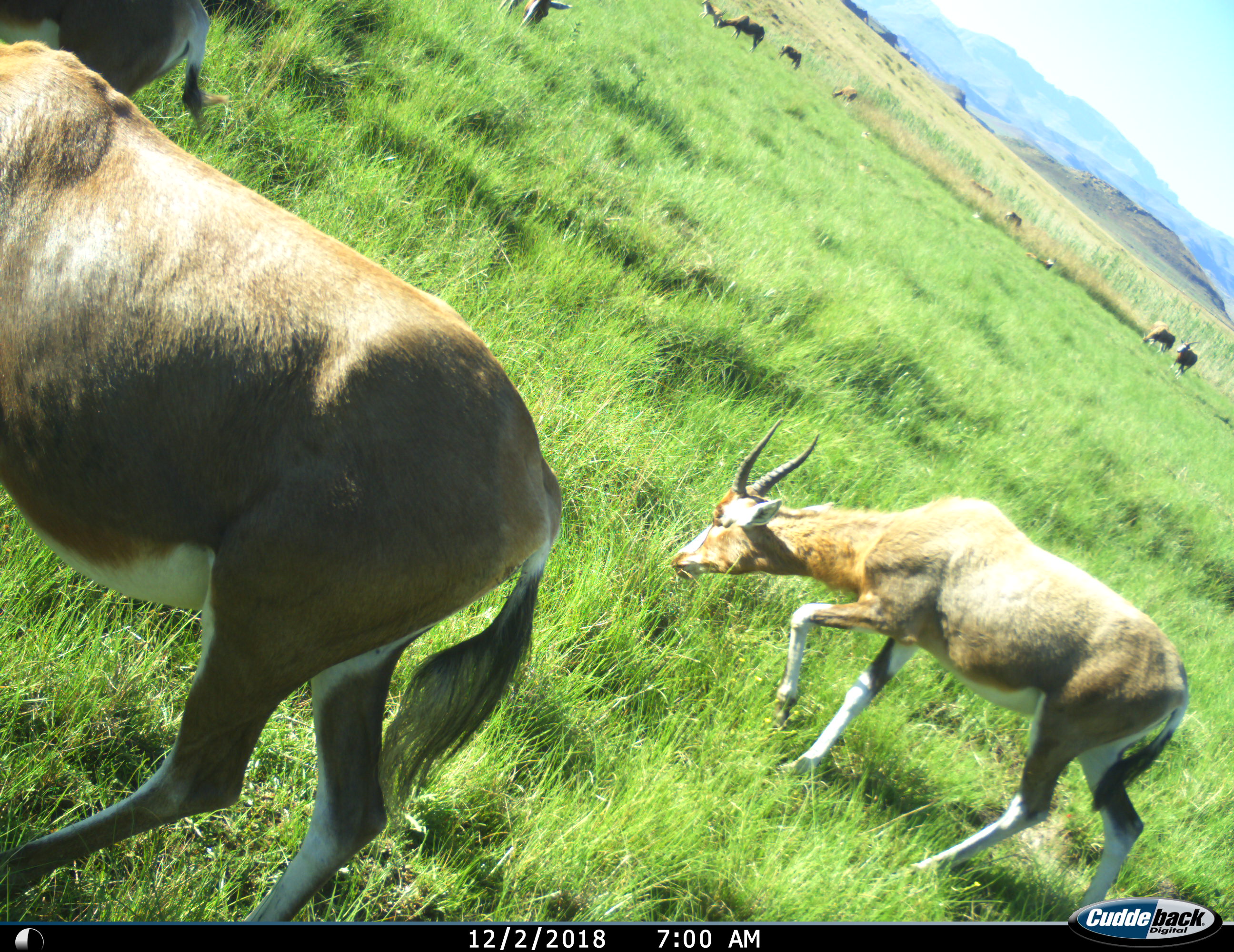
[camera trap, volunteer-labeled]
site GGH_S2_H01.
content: unidentified animal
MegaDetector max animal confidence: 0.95